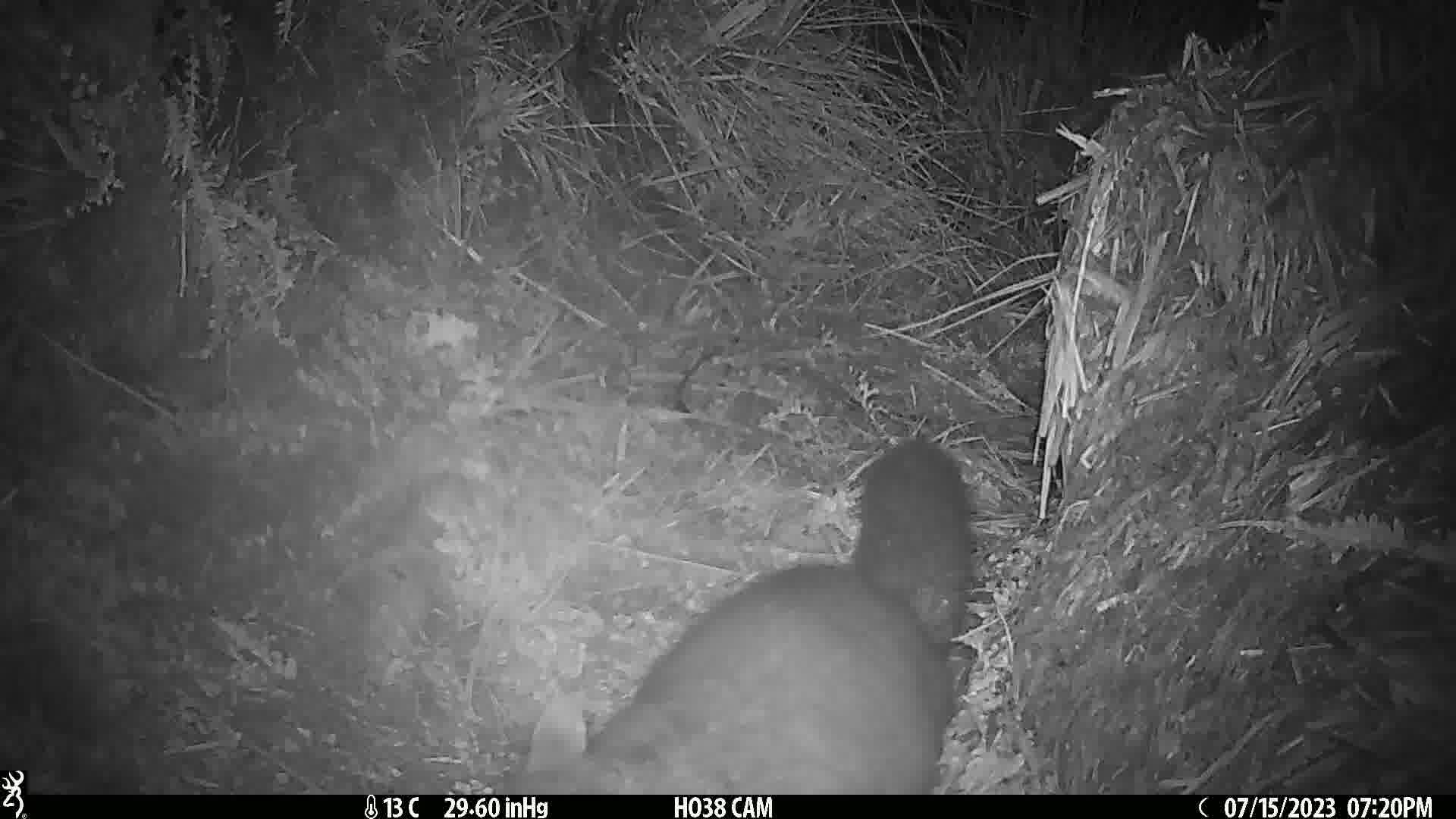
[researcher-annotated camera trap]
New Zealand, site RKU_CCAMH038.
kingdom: Animalia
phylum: Chordata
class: Mammalia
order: Diprotodontia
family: Phalangeridae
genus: Trichosurus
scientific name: Trichosurus vulpecula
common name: common brushtail possum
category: possum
Possum (common brushtail possum) (Trichosurus vulpecula).